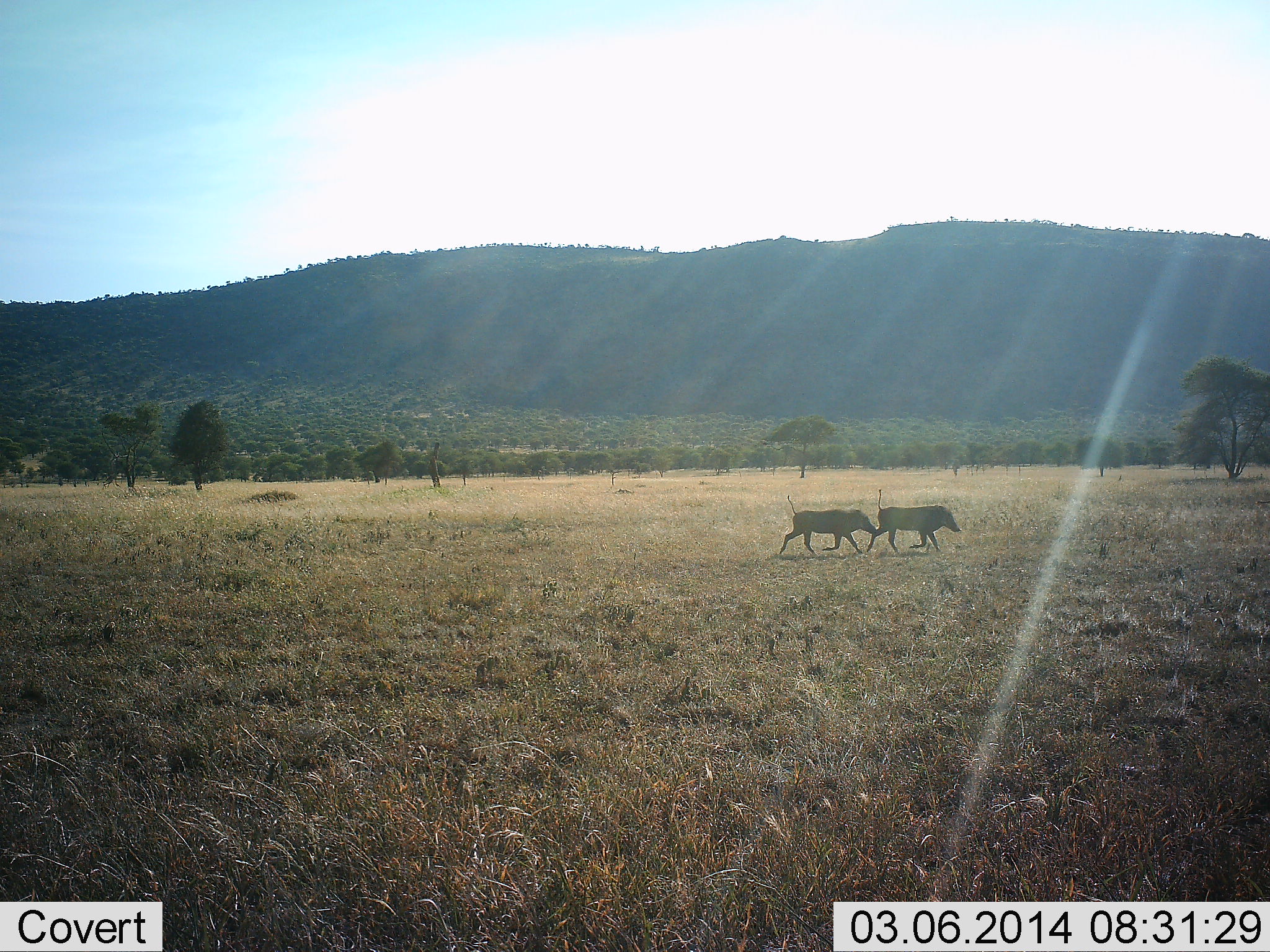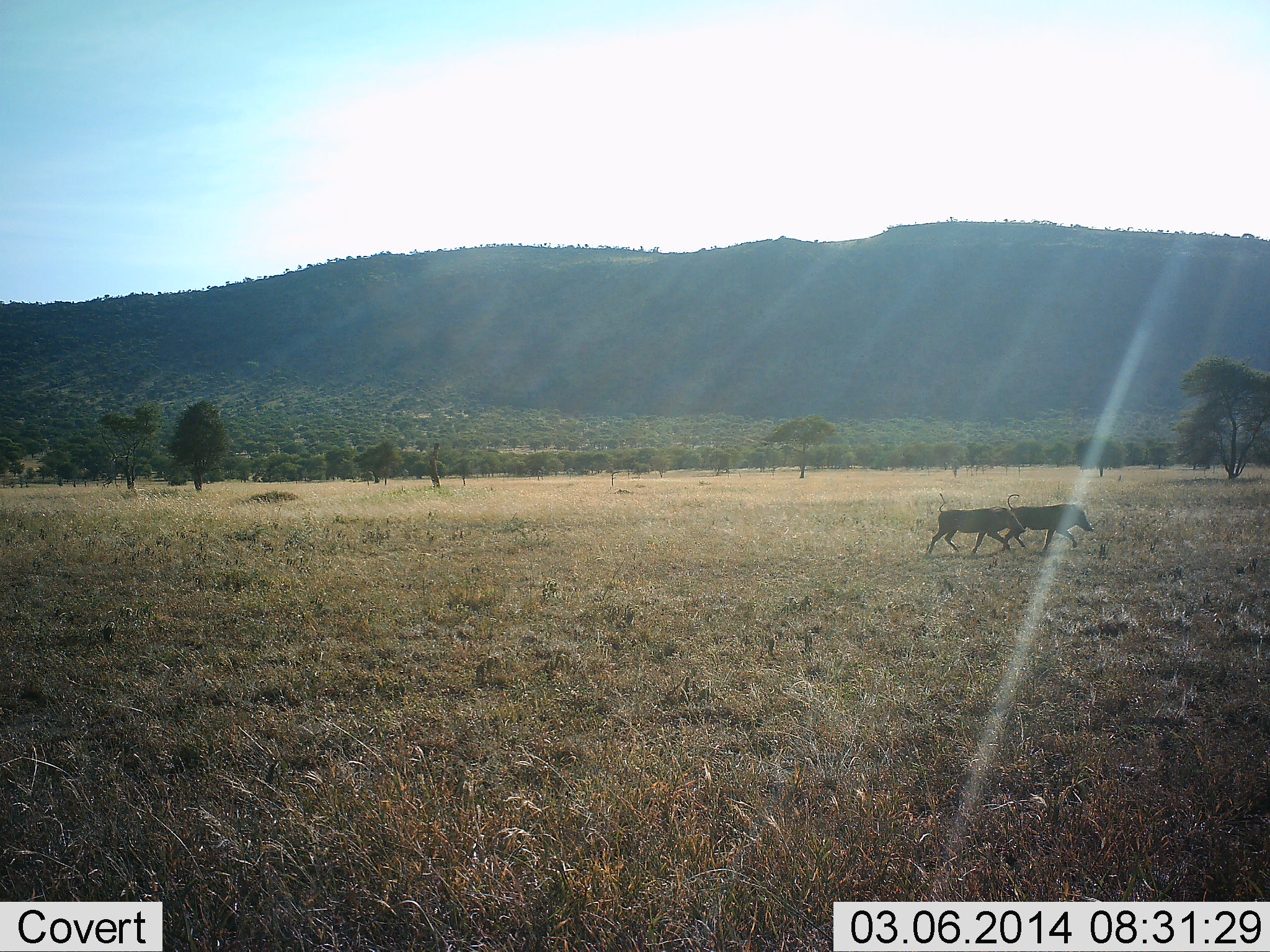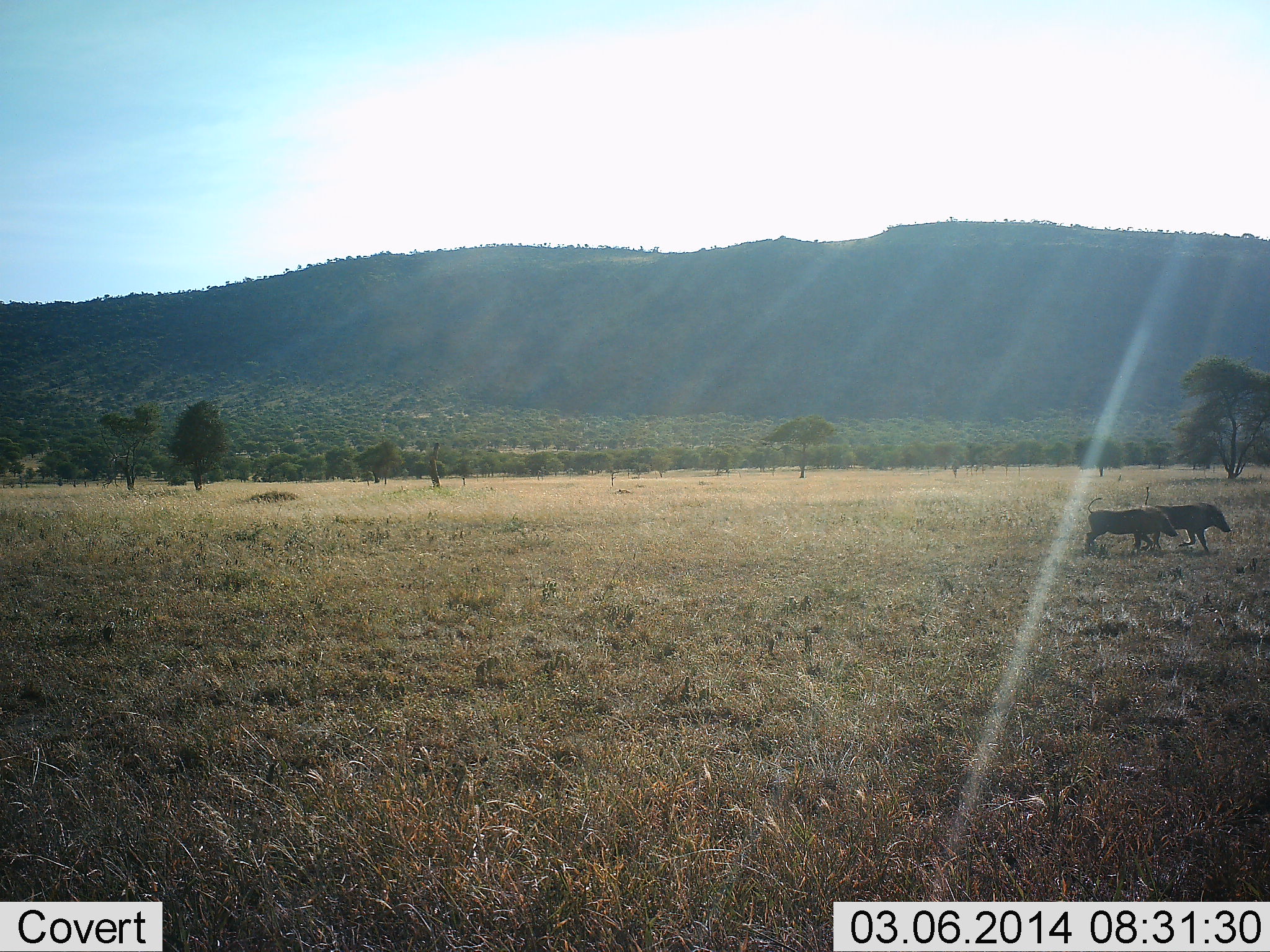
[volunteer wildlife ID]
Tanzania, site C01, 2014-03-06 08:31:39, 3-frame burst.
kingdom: Animalia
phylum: Chordata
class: Mammalia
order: Artiodactyla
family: Suidae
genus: Phacochoerus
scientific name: Phacochoerus africanus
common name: warthog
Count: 2.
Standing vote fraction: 10%.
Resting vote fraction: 0%.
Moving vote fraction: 100%.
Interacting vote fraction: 0%.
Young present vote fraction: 0%.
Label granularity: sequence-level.